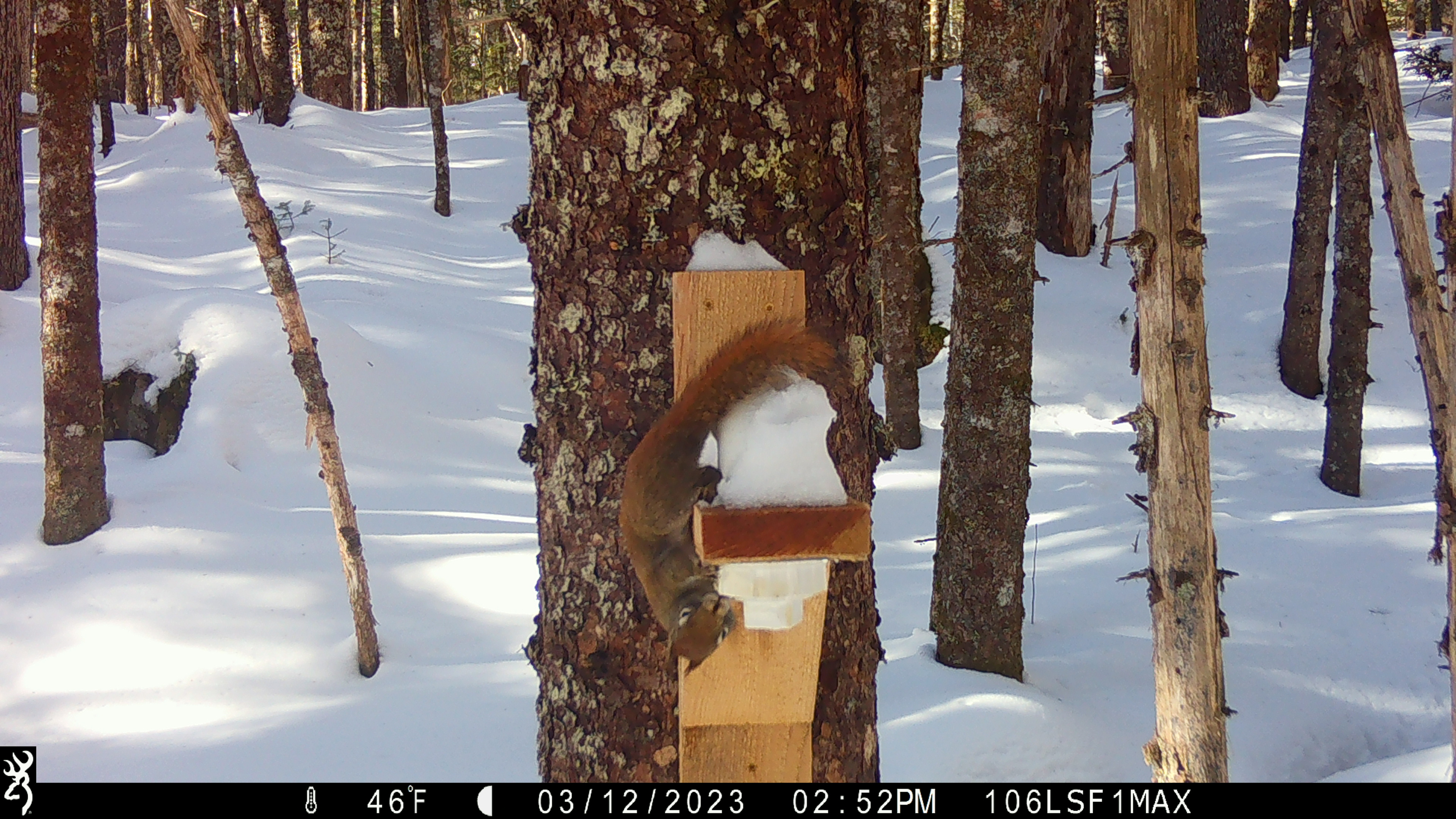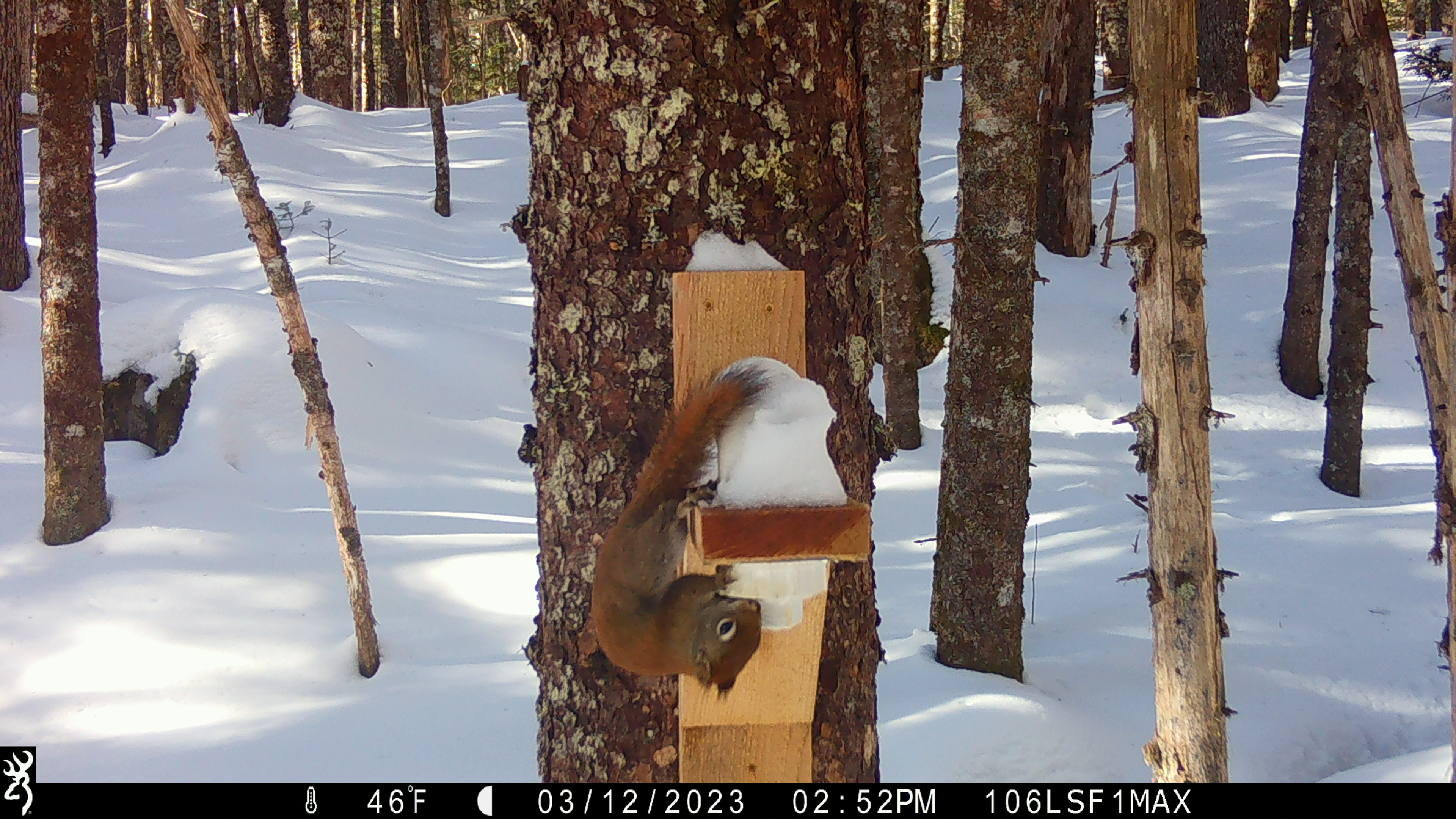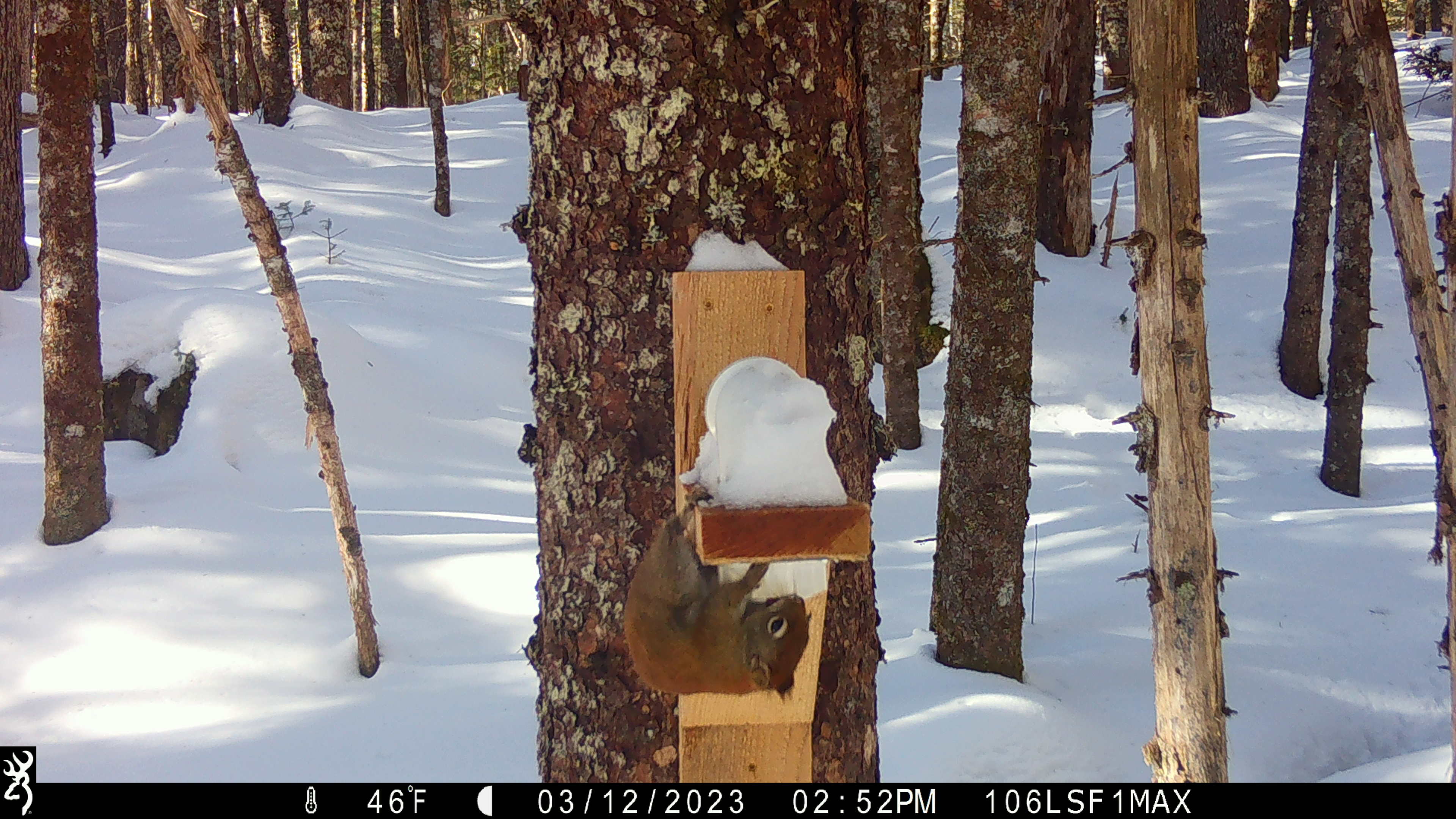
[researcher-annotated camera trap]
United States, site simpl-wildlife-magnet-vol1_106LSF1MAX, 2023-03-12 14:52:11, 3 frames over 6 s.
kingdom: Animalia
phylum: Chordata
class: Mammalia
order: Rodentia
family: Sciuridae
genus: Tamiasciurus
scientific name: Tamiasciurus hudsonicus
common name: red squirrel